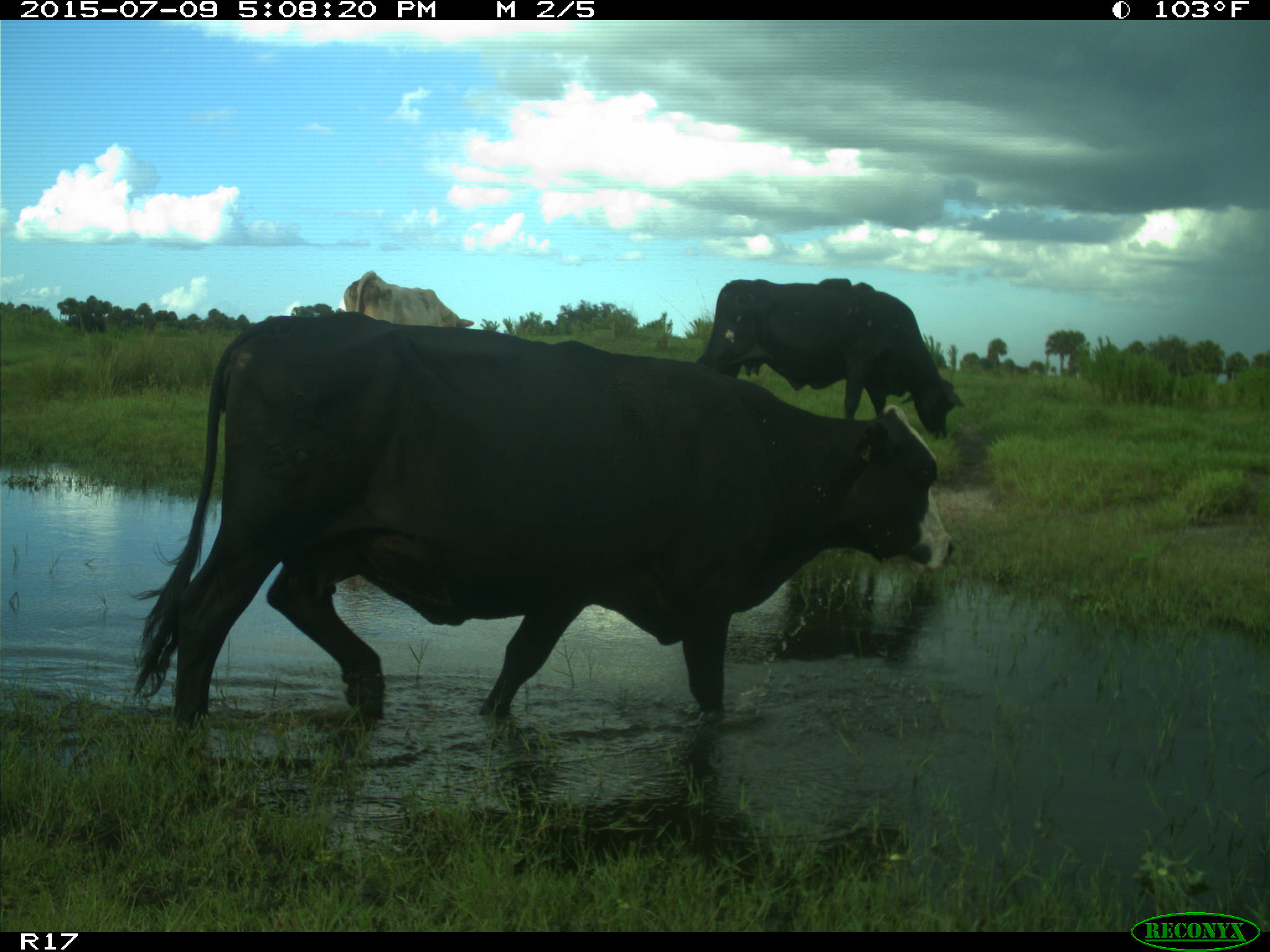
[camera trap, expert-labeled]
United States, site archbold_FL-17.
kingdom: Animalia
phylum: Chordata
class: Mammalia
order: Artiodactyla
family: Bovidae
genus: Bos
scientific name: Bos taurus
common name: domestic cow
Bos taurus (domestic cow).